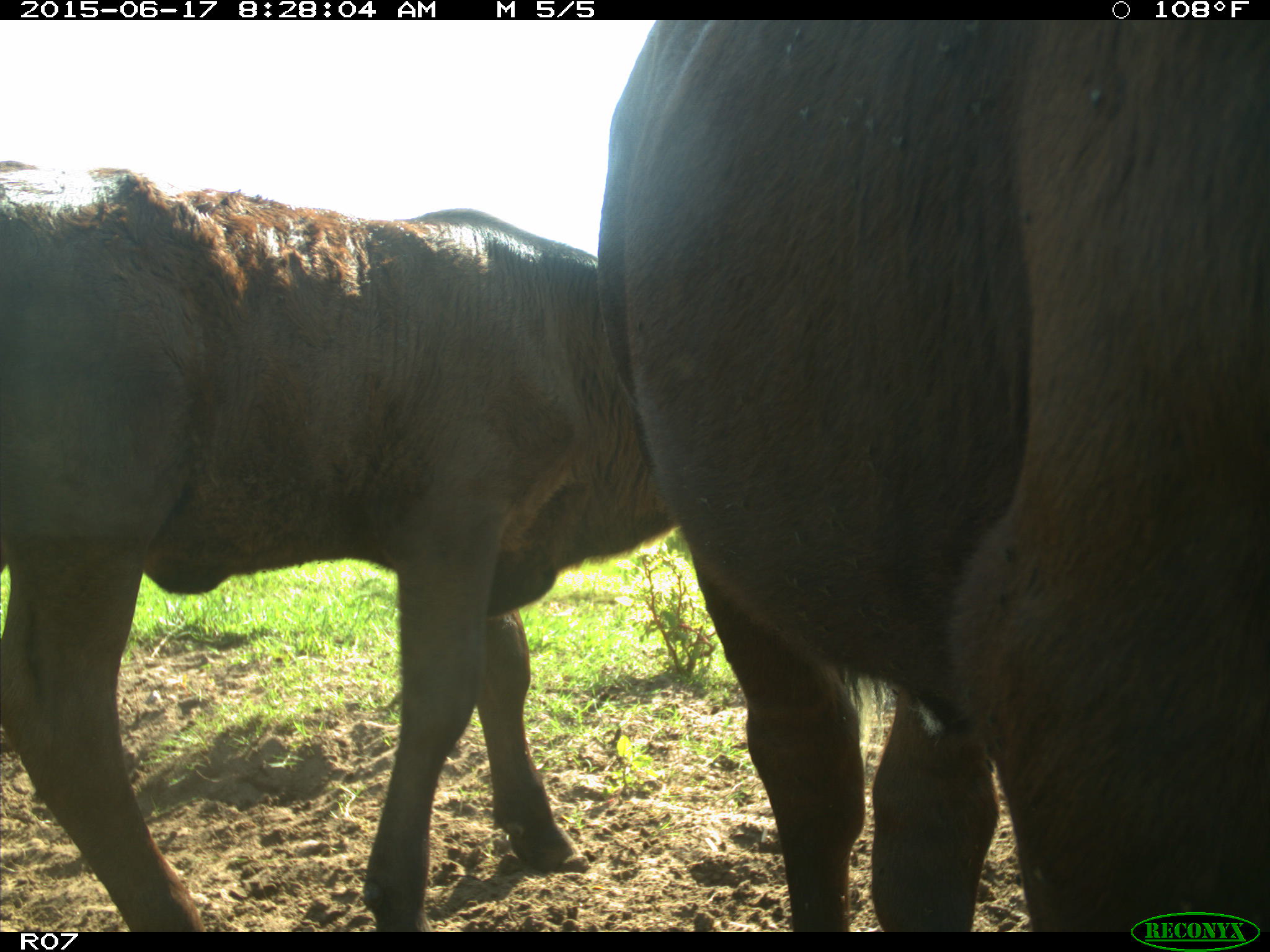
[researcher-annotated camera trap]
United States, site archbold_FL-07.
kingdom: Animalia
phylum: Chordata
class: Mammalia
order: Artiodactyla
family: Bovidae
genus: Bos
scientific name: Bos taurus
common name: domestic cow